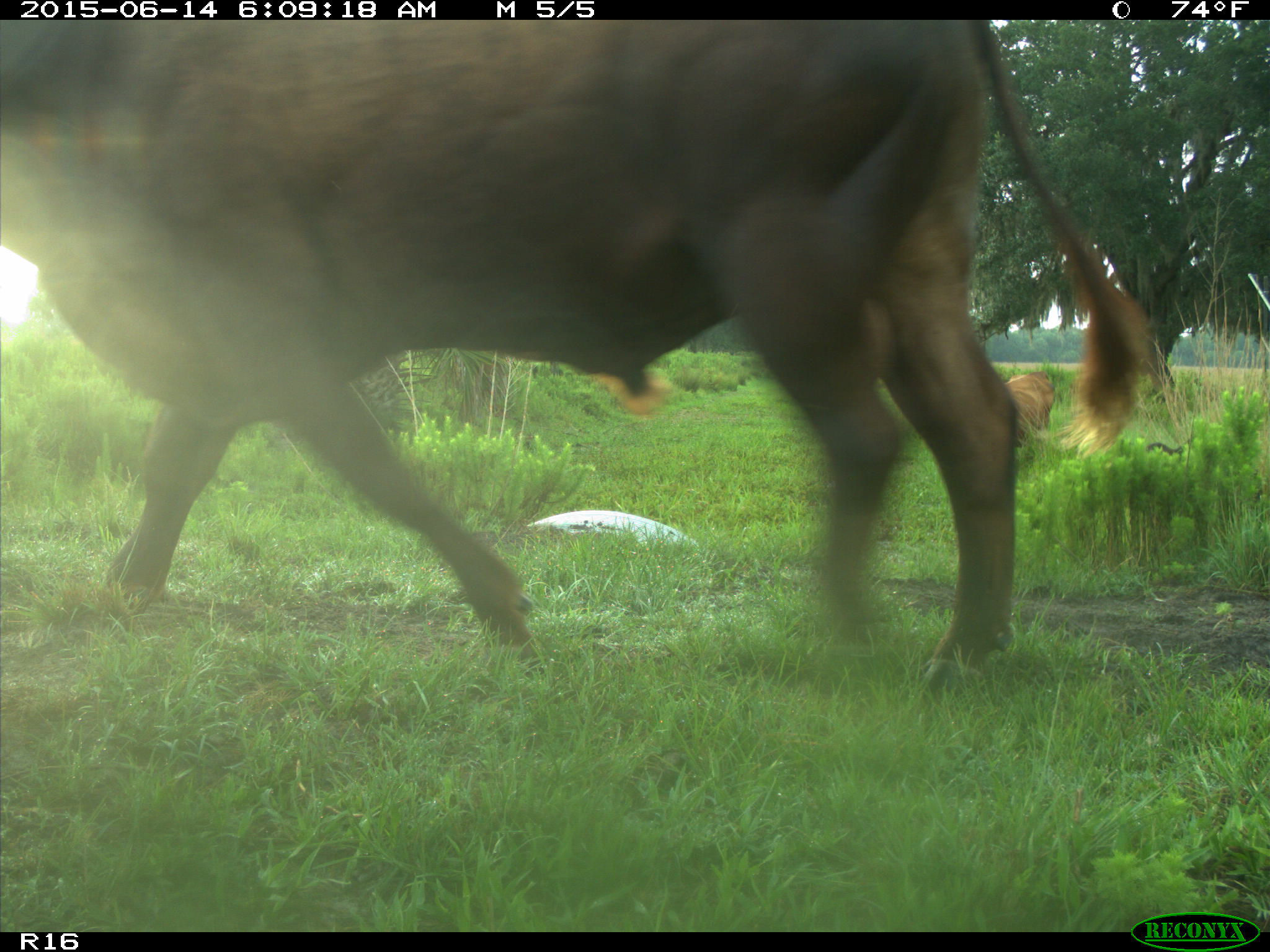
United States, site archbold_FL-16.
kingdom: Animalia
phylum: Chordata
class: Mammalia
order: Artiodactyla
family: Bovidae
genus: Bos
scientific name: Bos taurus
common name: domestic cow